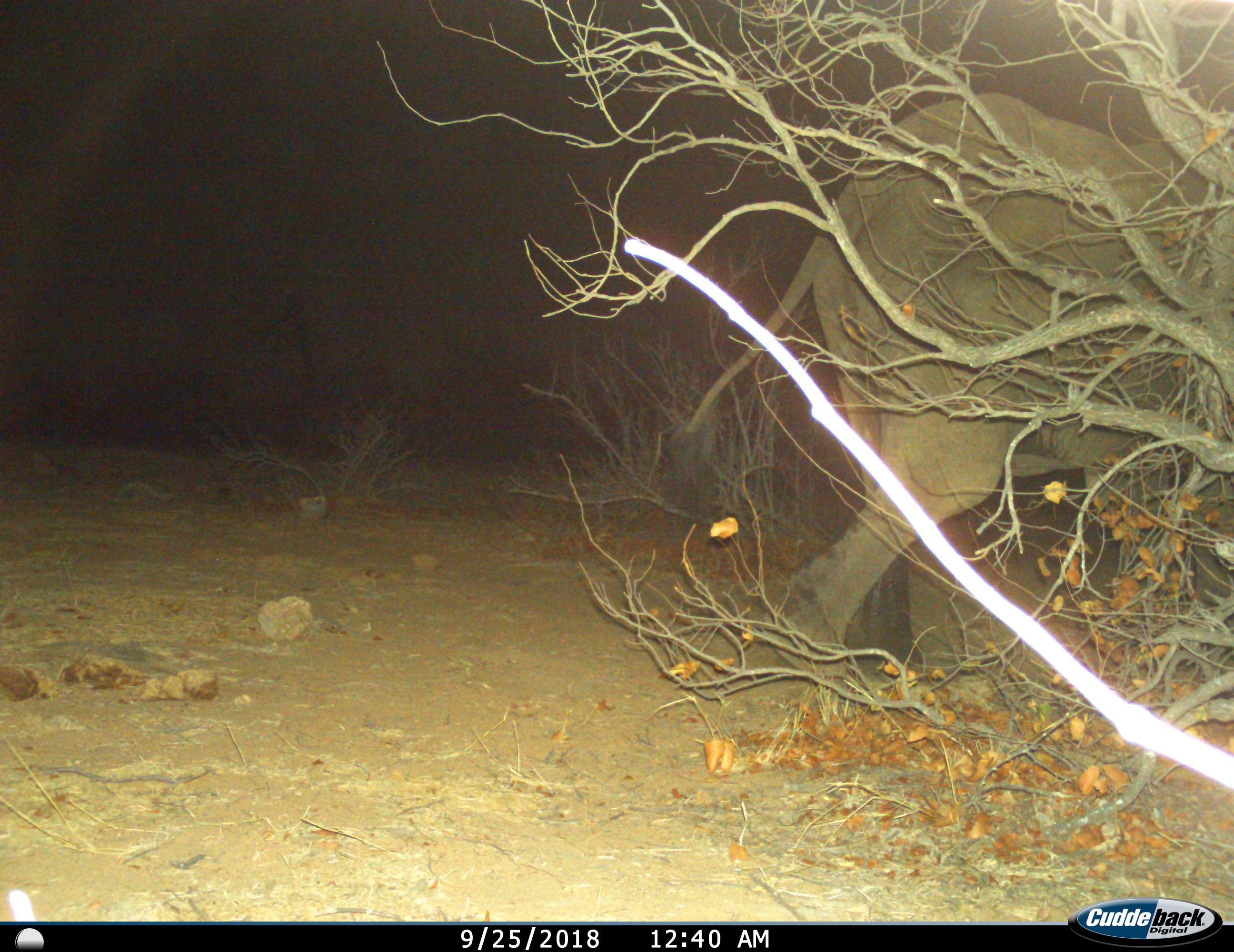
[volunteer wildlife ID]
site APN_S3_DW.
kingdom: Animalia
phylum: Chordata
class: Mammalia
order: Proboscidea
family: Elephantidae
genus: Loxodonta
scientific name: Loxodonta africana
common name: african bush elephant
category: elephant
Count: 1.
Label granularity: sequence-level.